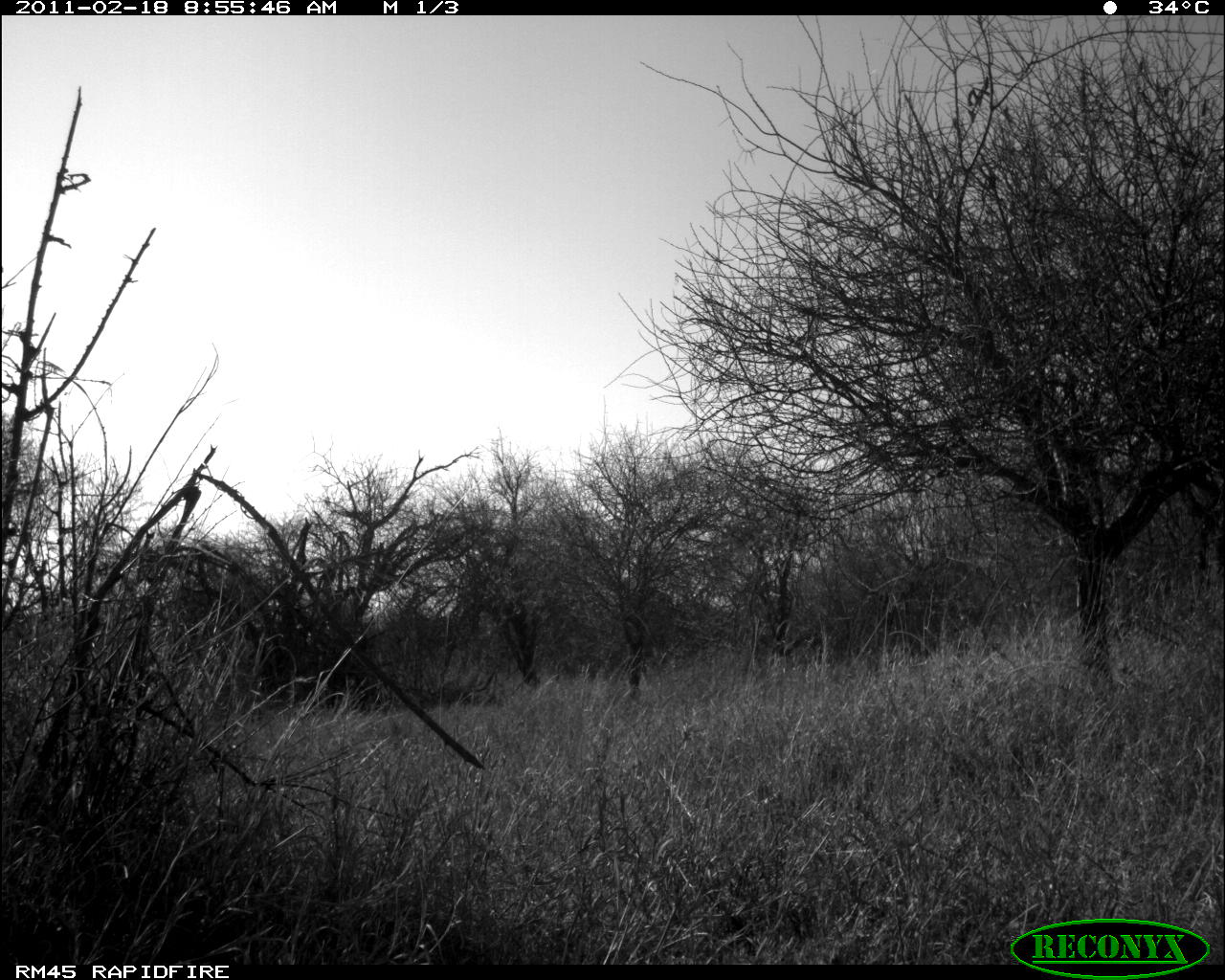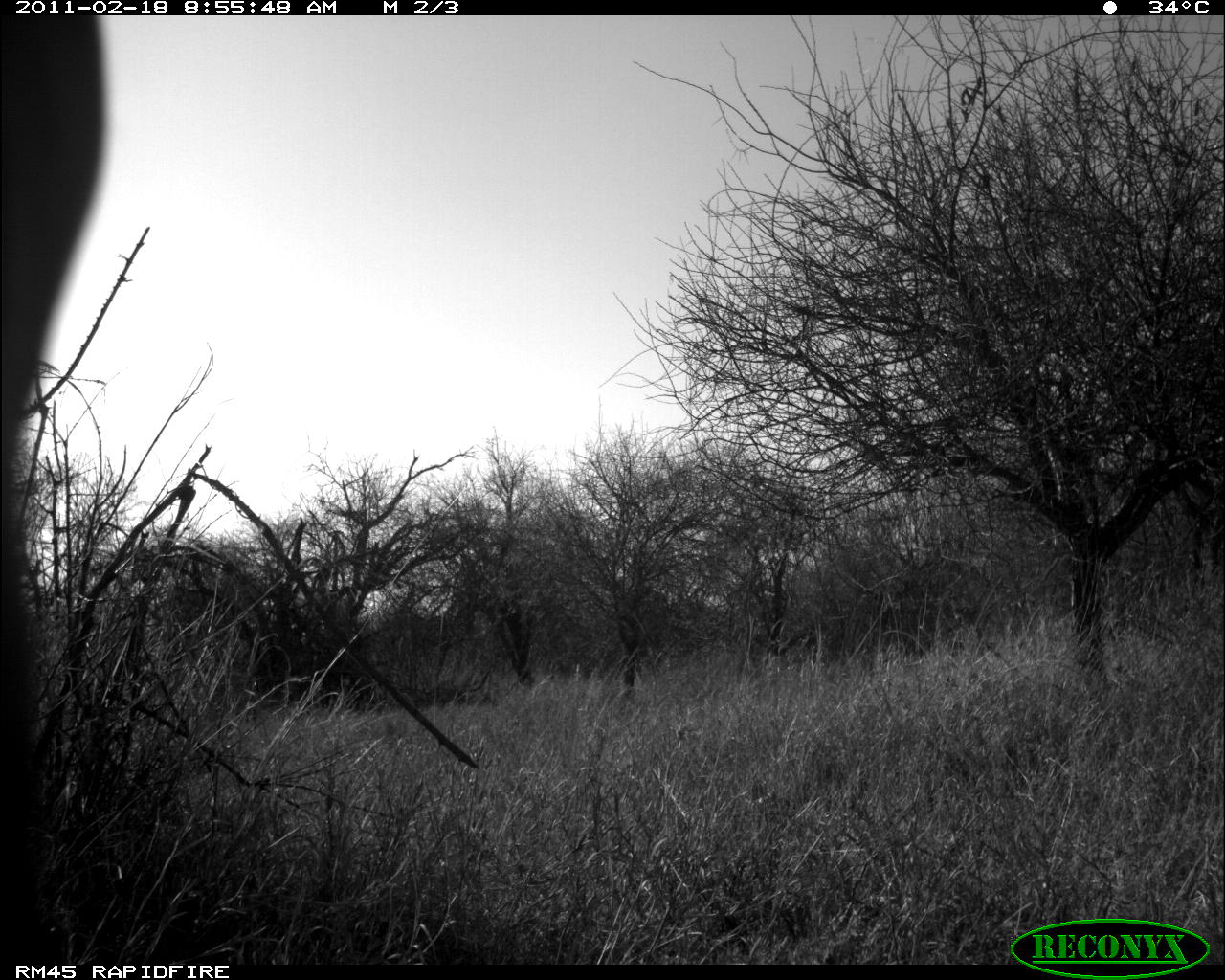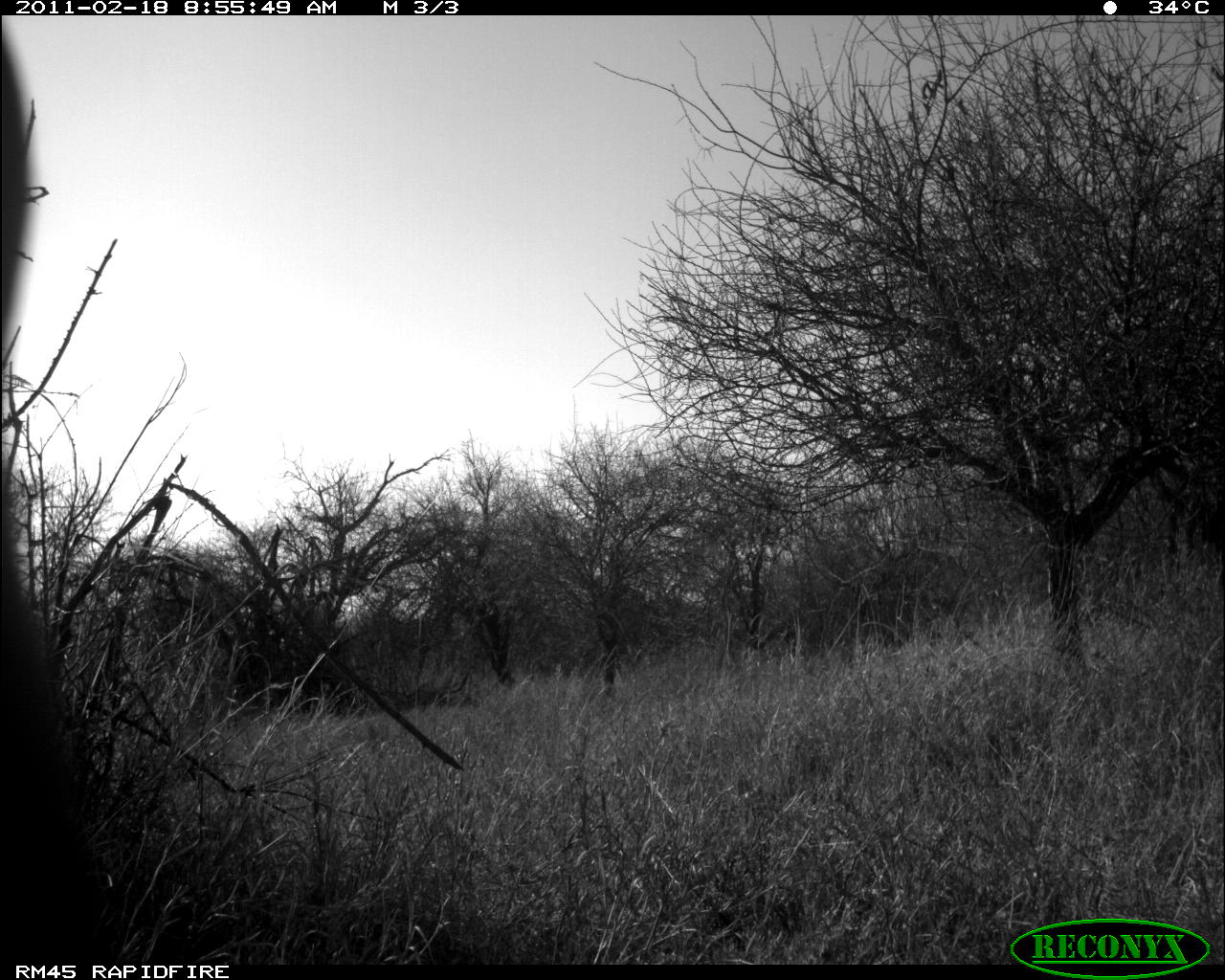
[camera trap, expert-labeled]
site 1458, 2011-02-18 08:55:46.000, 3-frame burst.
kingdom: Animalia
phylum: Chordata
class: Mammalia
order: Artiodactyla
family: Bovidae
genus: Aepyceros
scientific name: Aepyceros melampus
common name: impala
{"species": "Aepyceros melampus (impala)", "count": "1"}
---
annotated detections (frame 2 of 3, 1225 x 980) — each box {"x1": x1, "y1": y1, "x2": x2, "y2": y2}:
aepyceros melampus: {"x1": 0, "y1": 10, "x2": 105, "y2": 979}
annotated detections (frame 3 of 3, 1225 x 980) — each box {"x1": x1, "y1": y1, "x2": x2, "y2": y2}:
aepyceros melampus: {"x1": 0, "y1": 15, "x2": 73, "y2": 963}